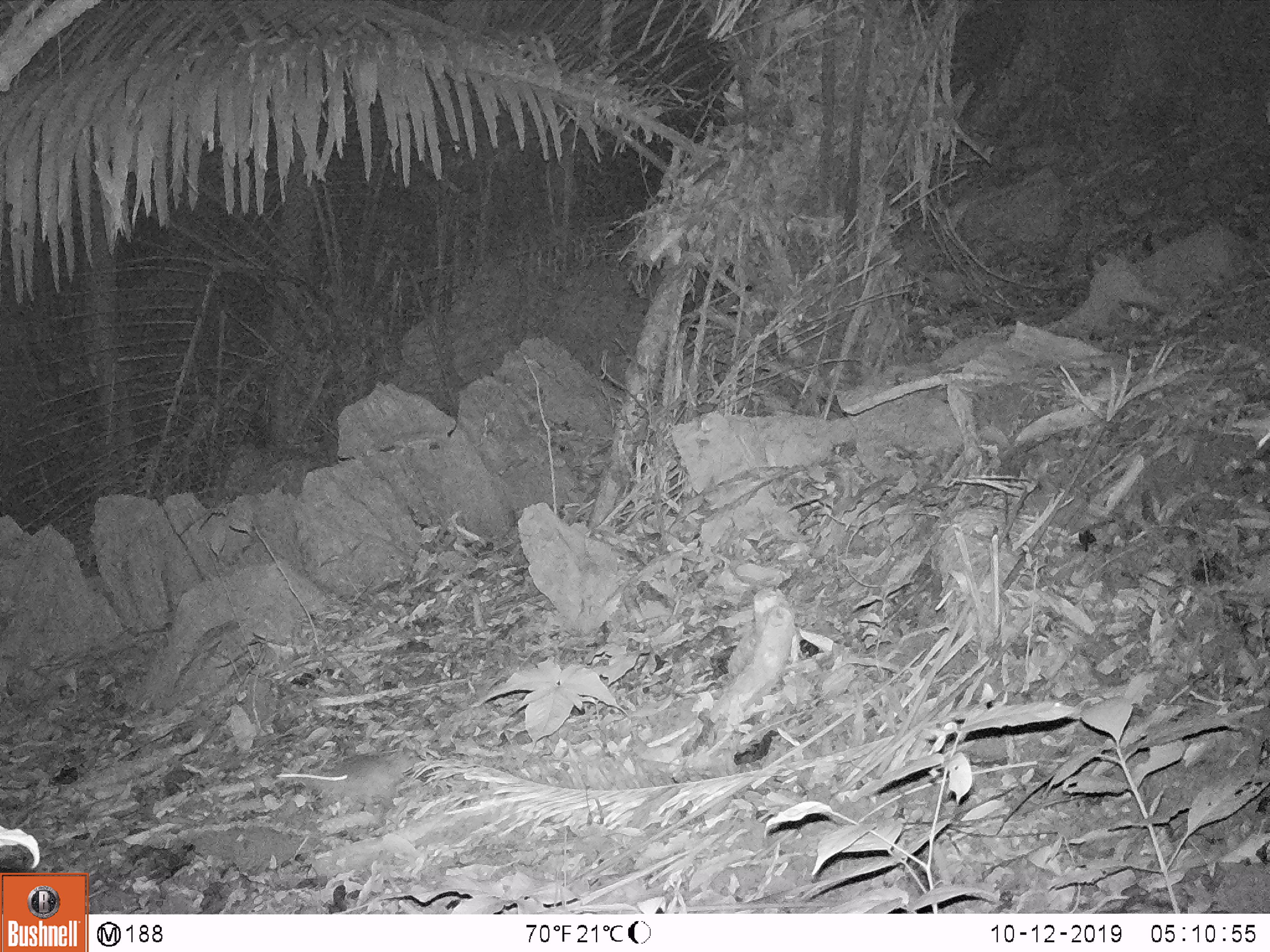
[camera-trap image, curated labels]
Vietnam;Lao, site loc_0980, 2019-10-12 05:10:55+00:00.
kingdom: Animalia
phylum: Chordata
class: Mammalia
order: Rodentia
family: Muridae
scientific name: Muridae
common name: old-world mice and rats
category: unidentified murid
Unidentified murid (old-world mice and rats) (Muridae). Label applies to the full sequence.